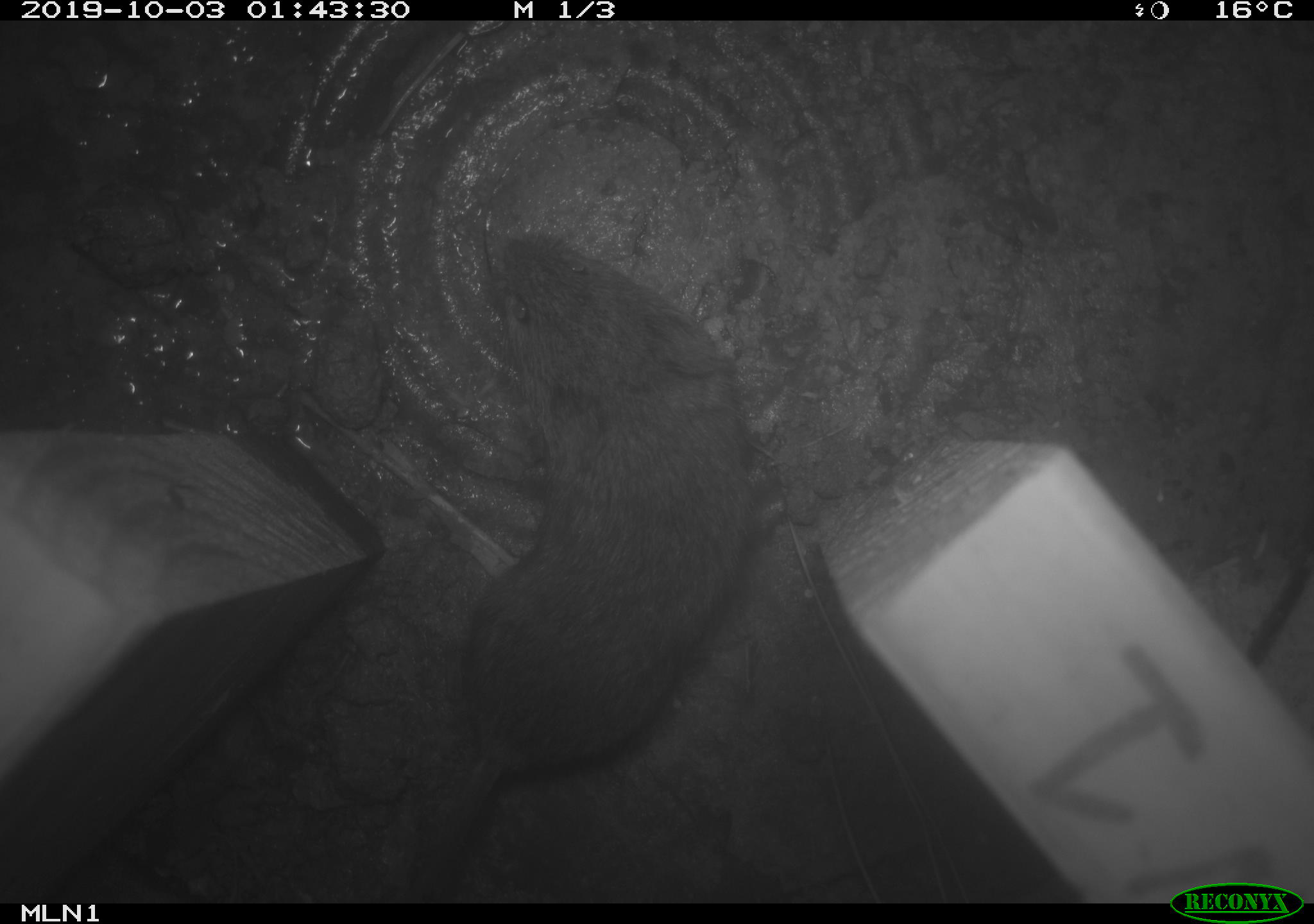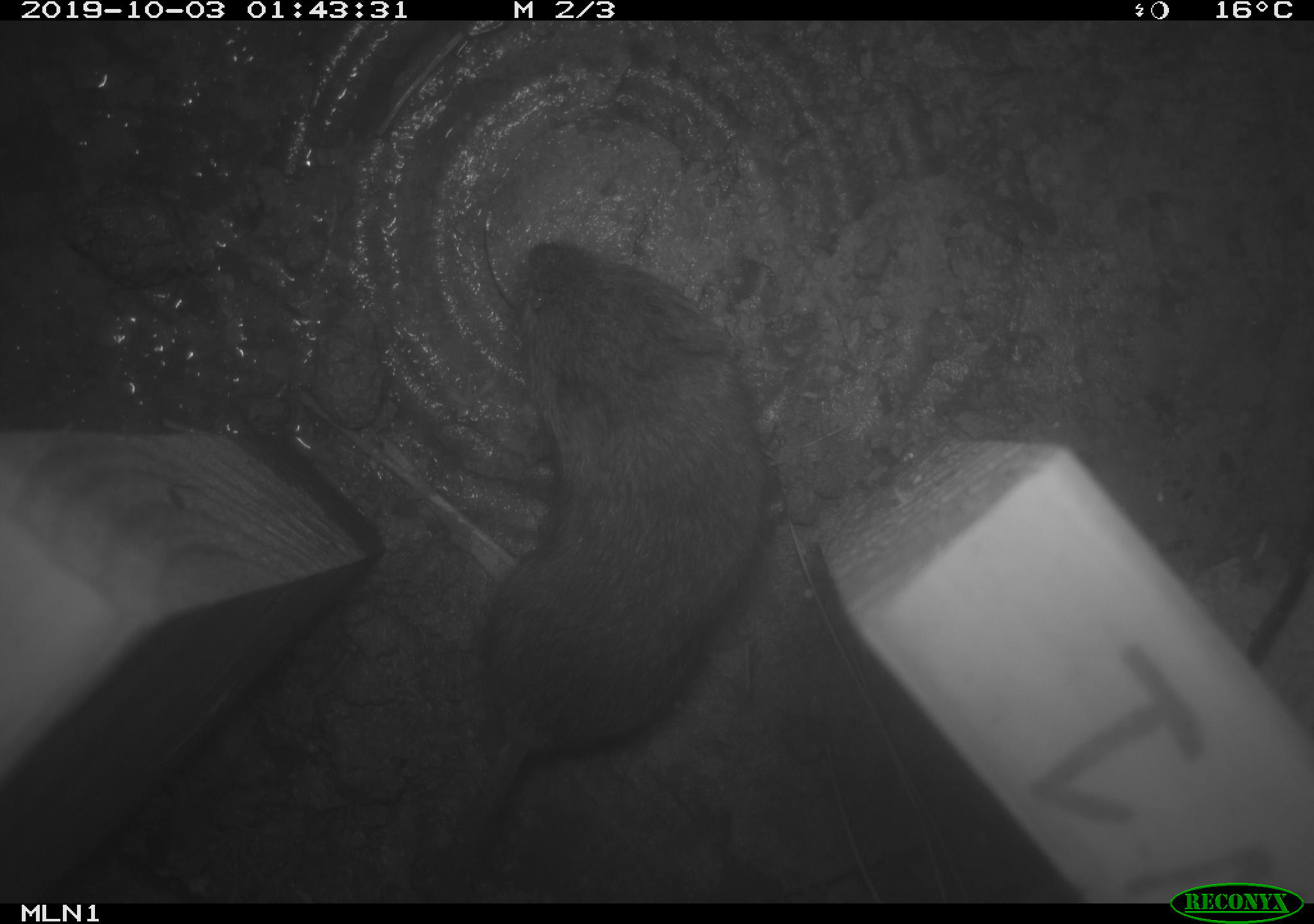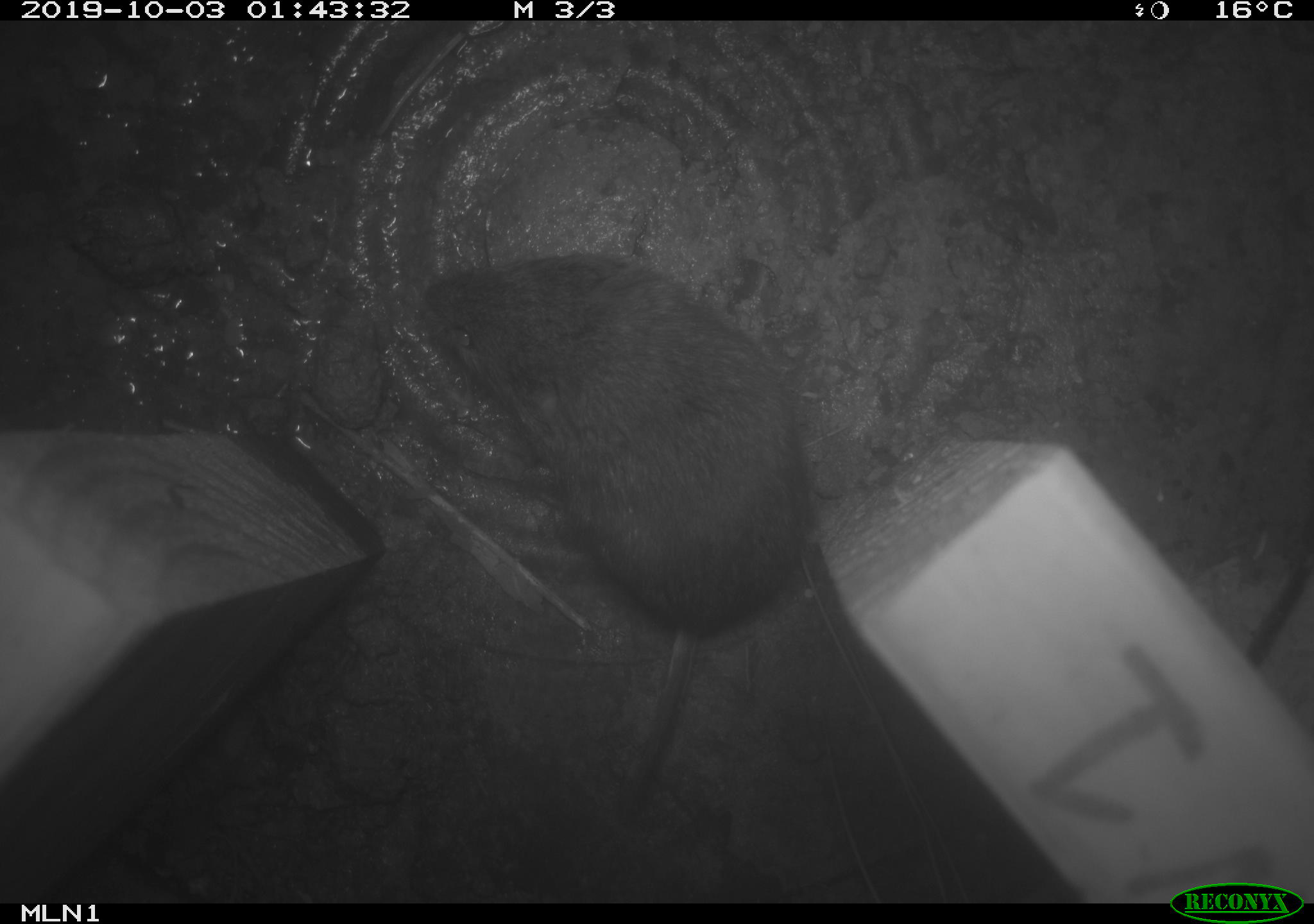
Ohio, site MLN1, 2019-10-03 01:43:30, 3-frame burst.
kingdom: Animalia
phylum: Chordata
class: Mammalia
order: Rodentia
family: Cricetidae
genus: Microtus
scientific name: Microtus pennsylvanicus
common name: meadow vole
Meadow vole (Microtus pennsylvanicus).